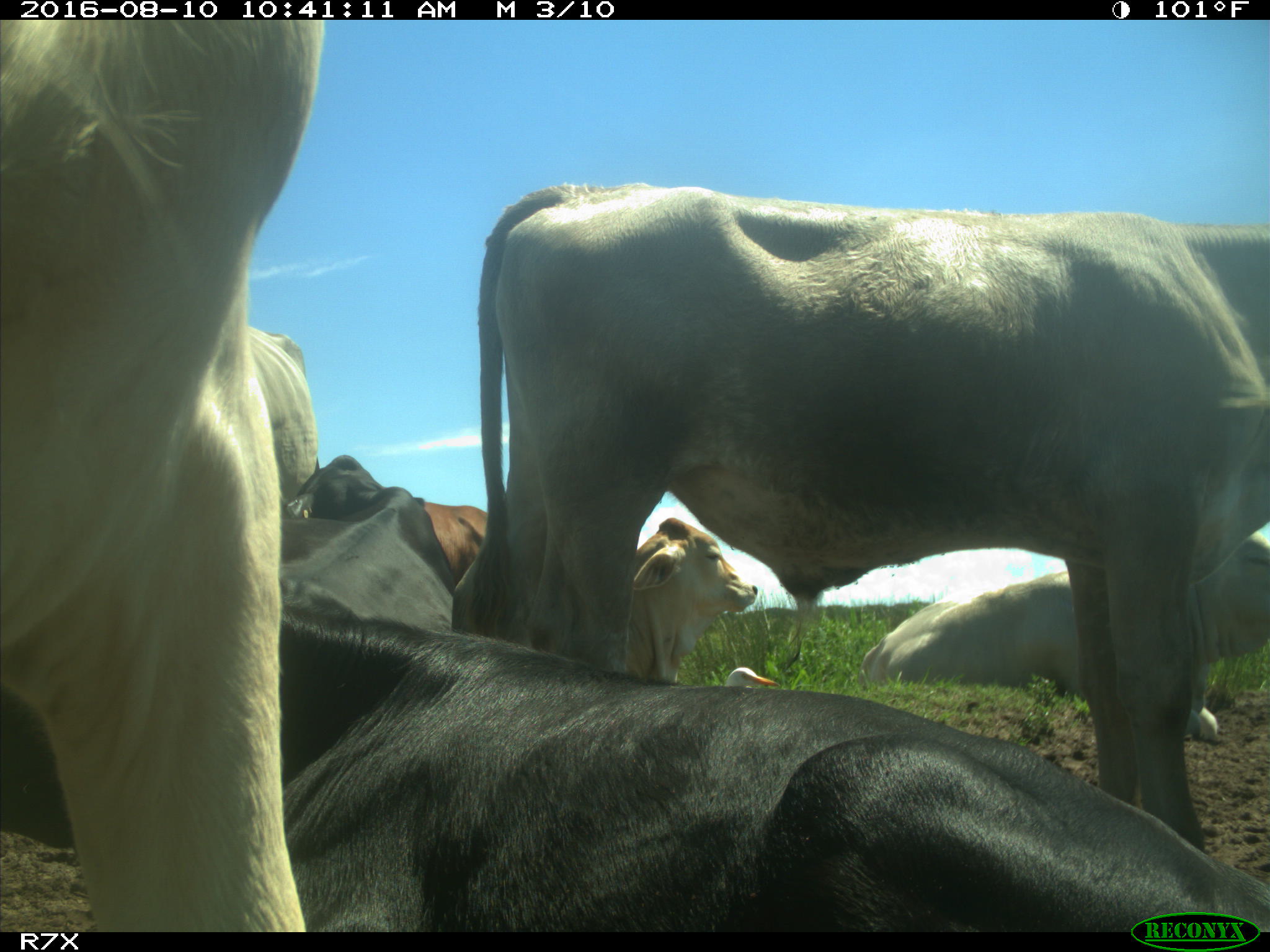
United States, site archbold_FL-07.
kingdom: Animalia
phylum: Chordata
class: Mammalia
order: Artiodactyla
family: Bovidae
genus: Bos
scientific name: Bos taurus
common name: domestic cow